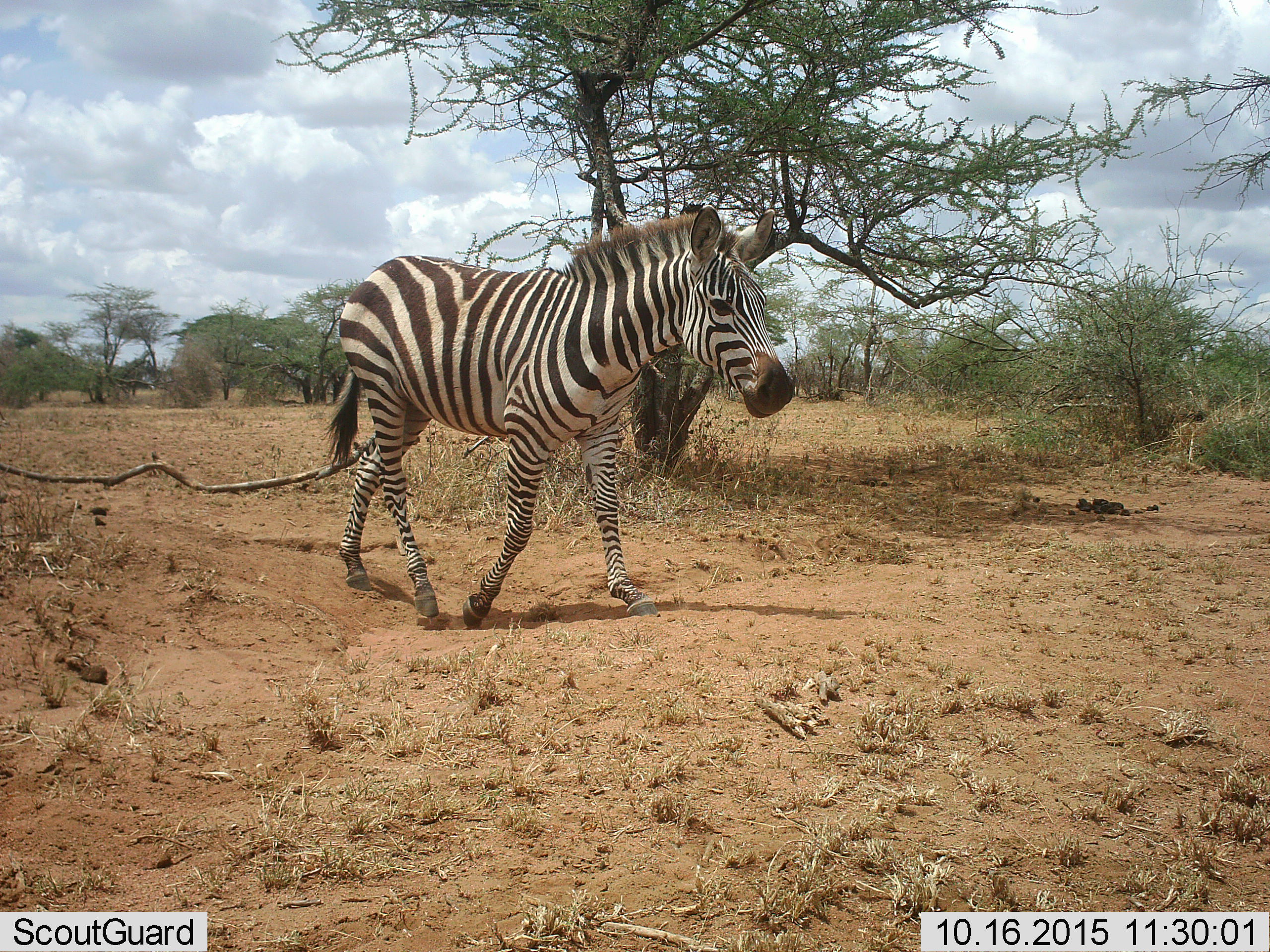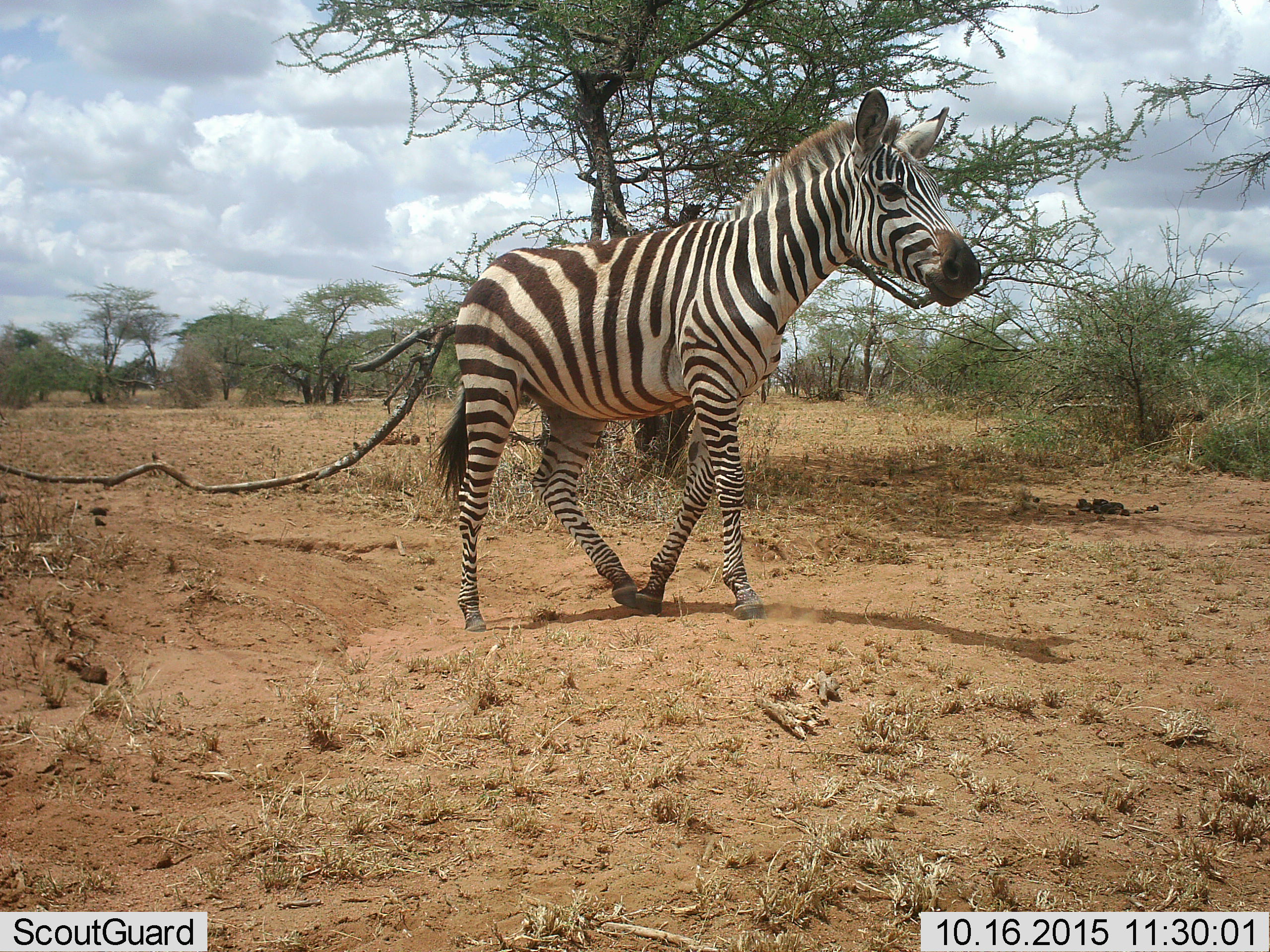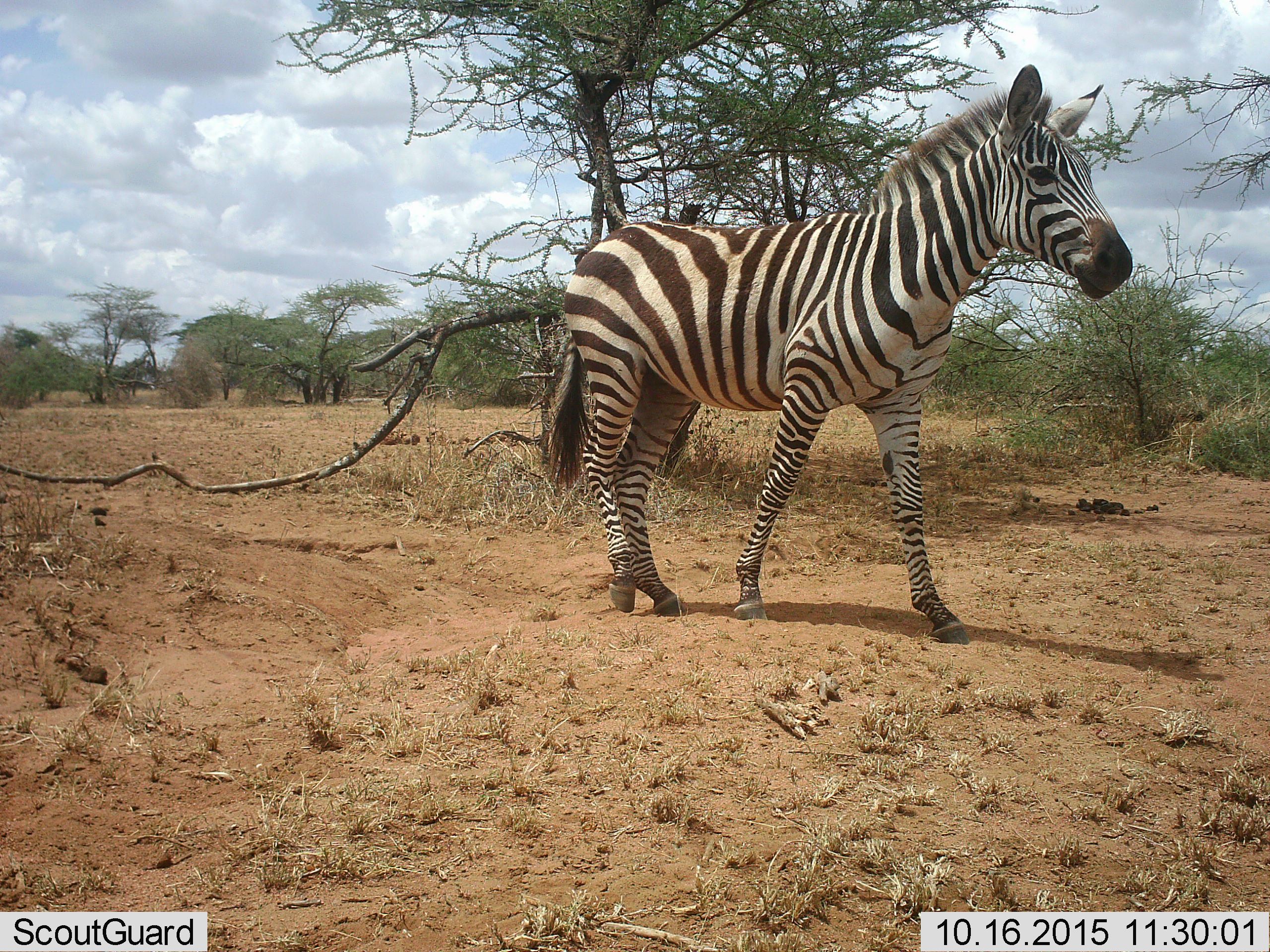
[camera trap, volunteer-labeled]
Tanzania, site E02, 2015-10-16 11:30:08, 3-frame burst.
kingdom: Animalia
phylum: Chordata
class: Mammalia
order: Perissodactyla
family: Equidae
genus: Equus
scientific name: Equus quagga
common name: plains zebra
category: zebra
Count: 1.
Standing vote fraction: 0%.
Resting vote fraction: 0%.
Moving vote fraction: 100%.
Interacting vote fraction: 0%.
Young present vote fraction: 0%.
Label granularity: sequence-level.